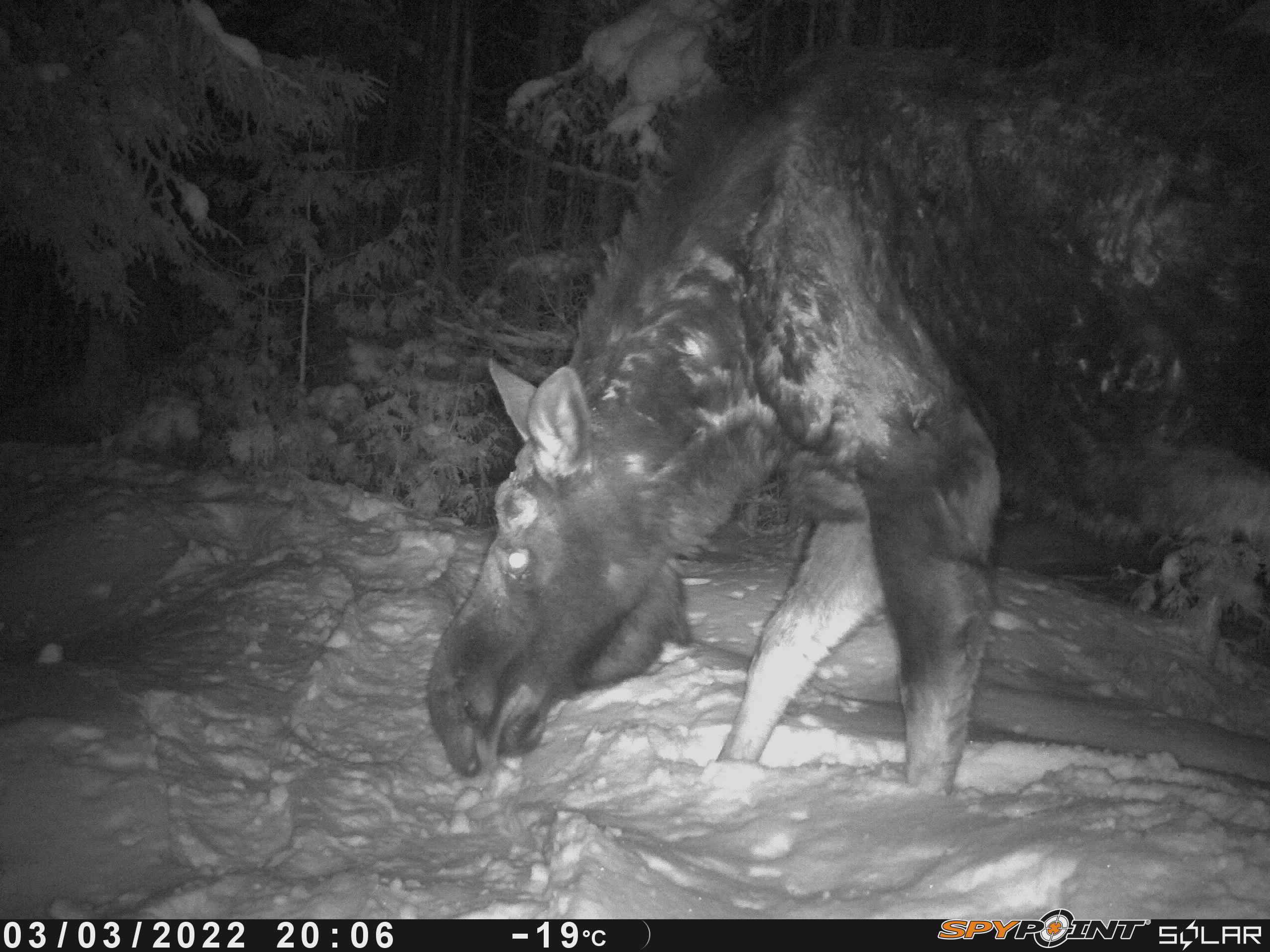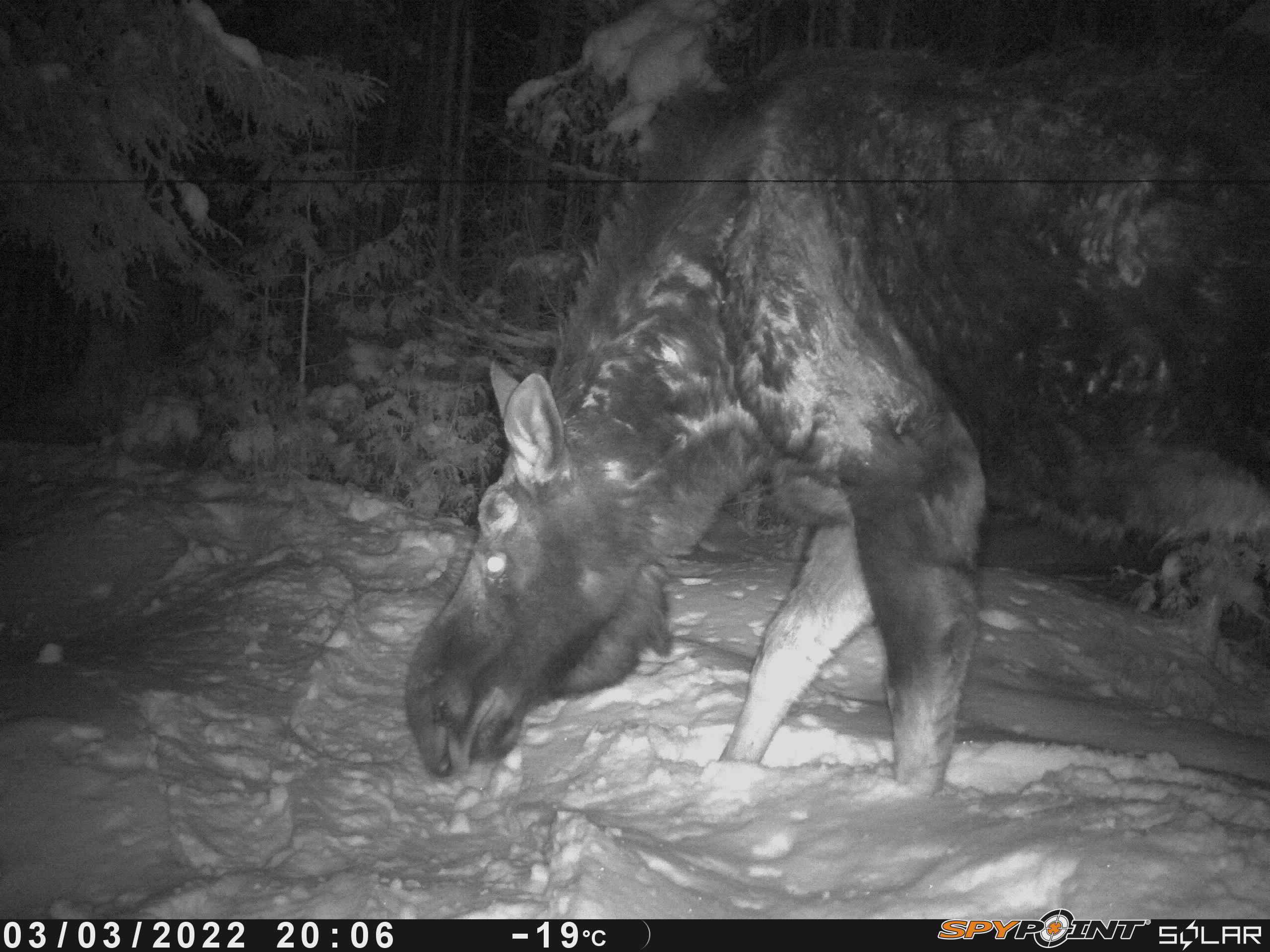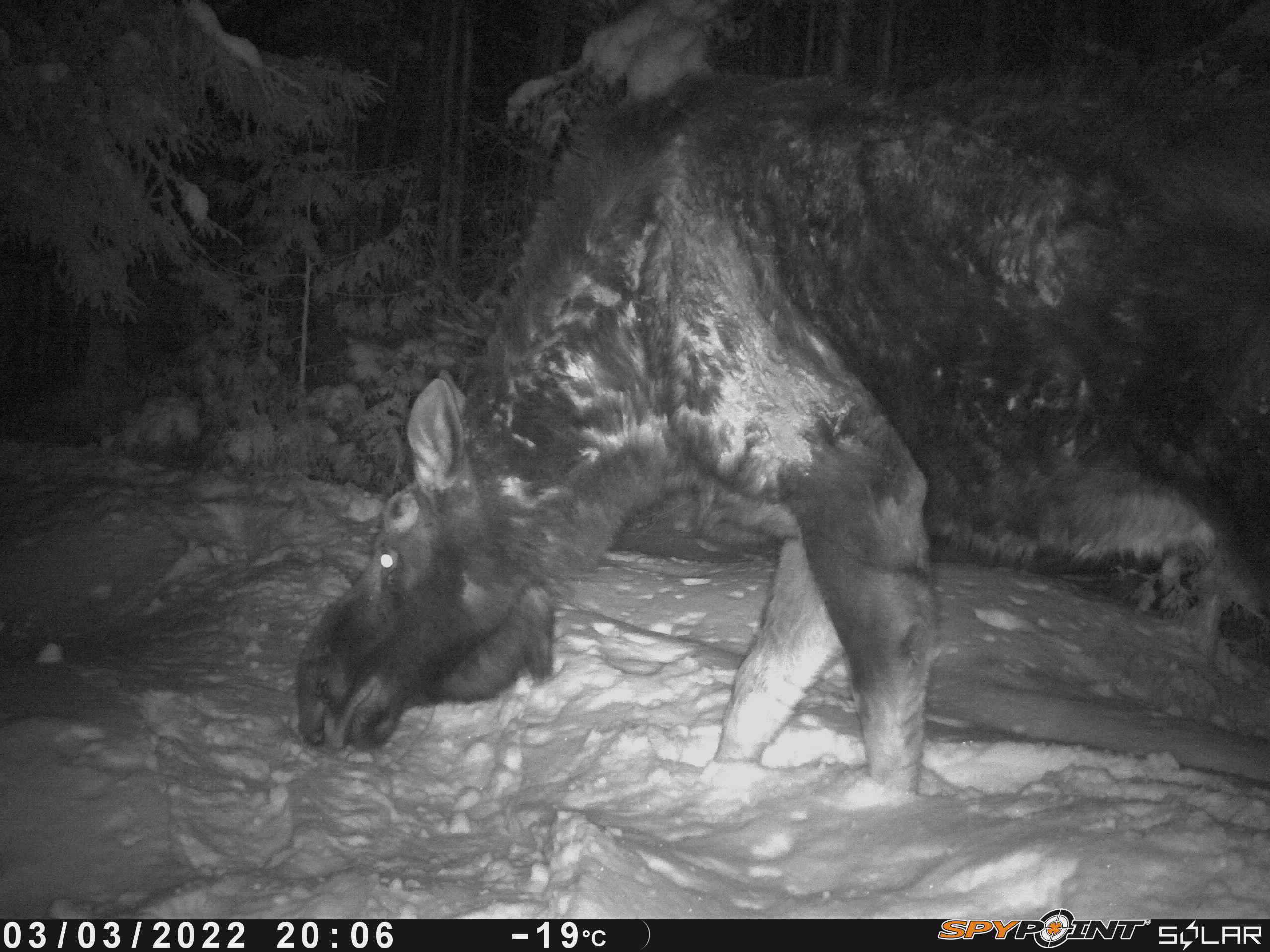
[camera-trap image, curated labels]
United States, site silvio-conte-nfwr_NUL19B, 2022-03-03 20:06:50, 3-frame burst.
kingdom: Animalia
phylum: Chordata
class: Mammalia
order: Artiodactyla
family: Cervidae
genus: Alces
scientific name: Alces alces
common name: moose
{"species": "moose (Alces alces)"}